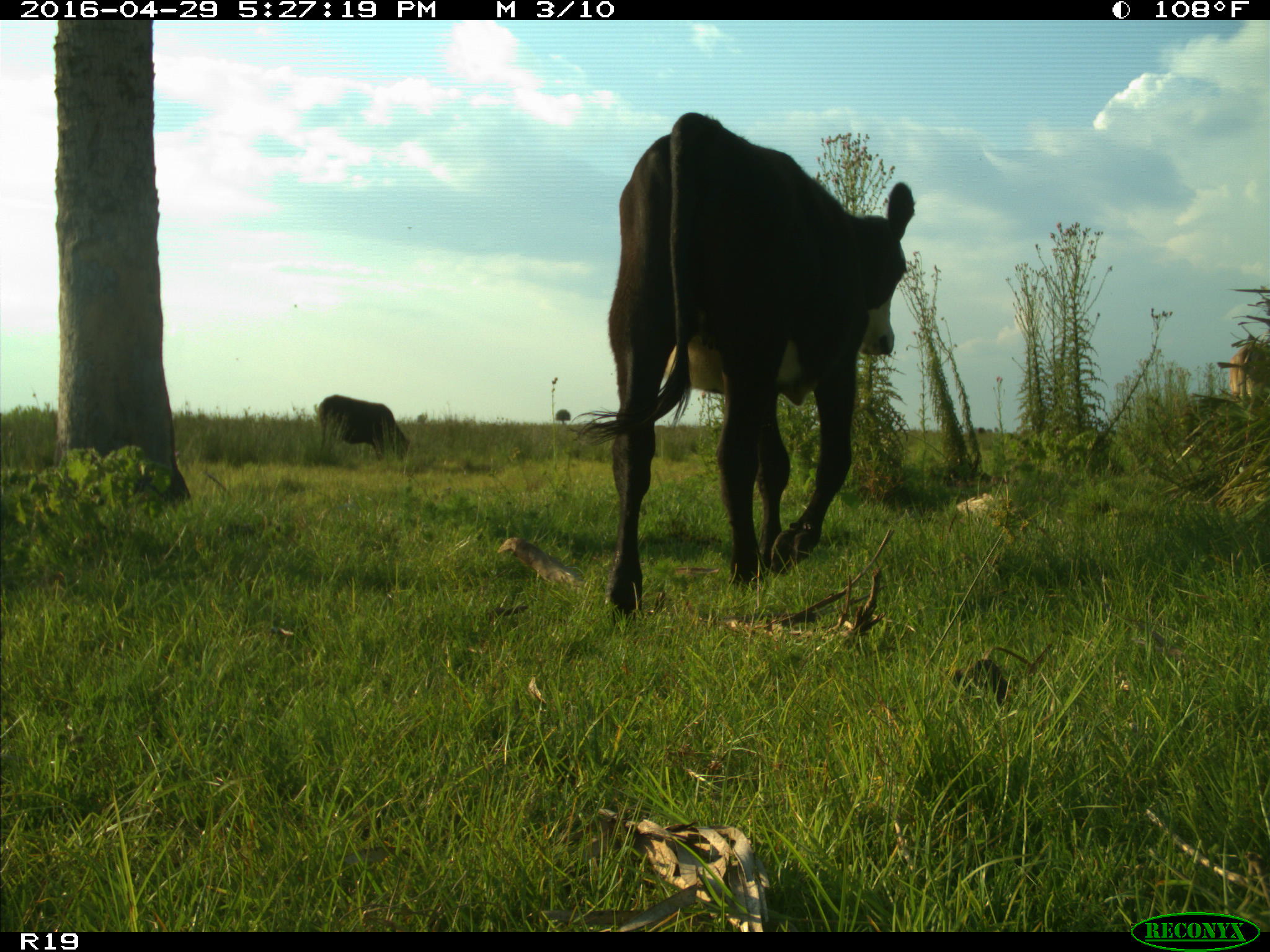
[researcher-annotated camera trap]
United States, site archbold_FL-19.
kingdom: Animalia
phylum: Chordata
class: Mammalia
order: Artiodactyla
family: Bovidae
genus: Bos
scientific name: Bos taurus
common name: domestic cow